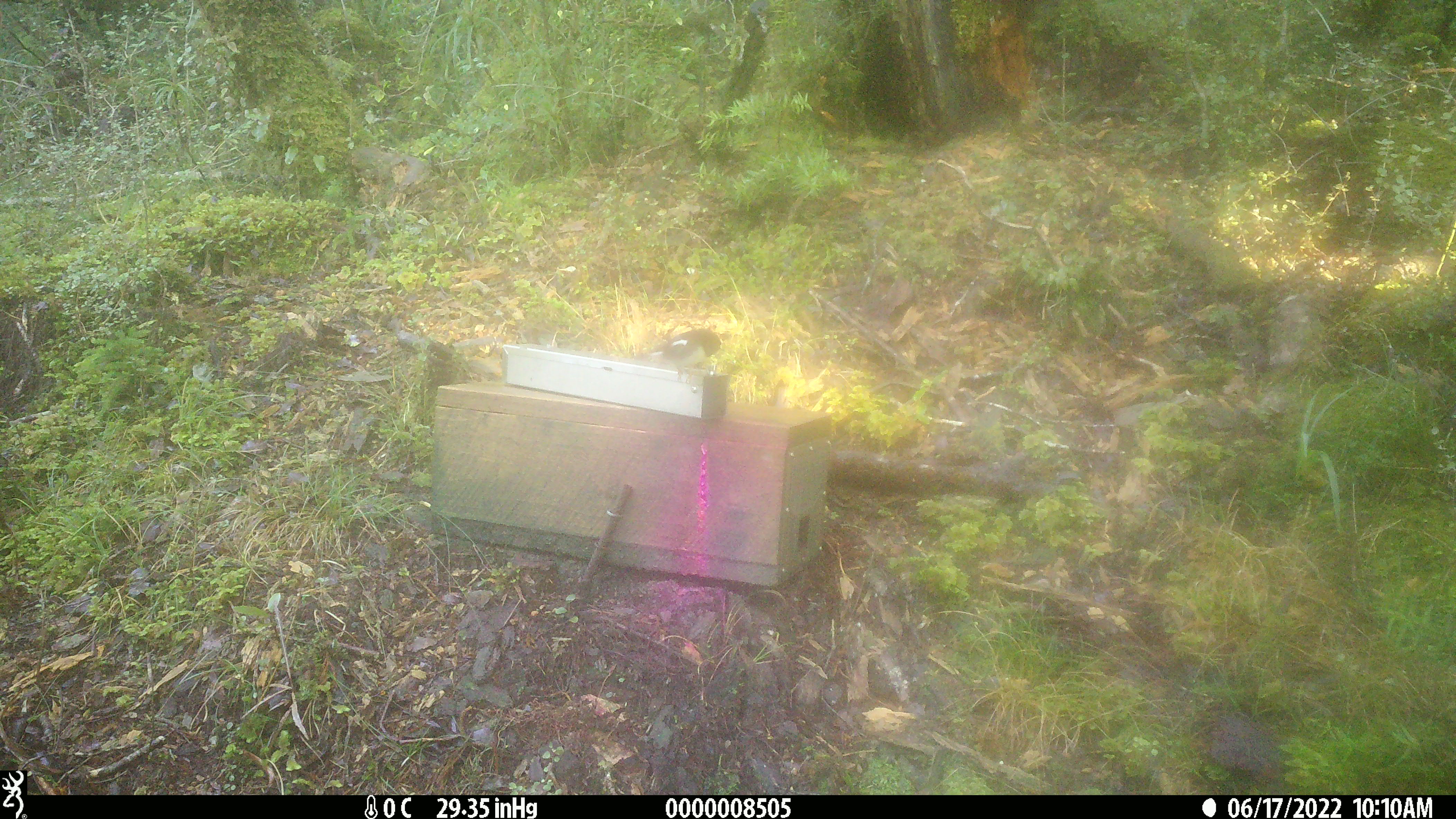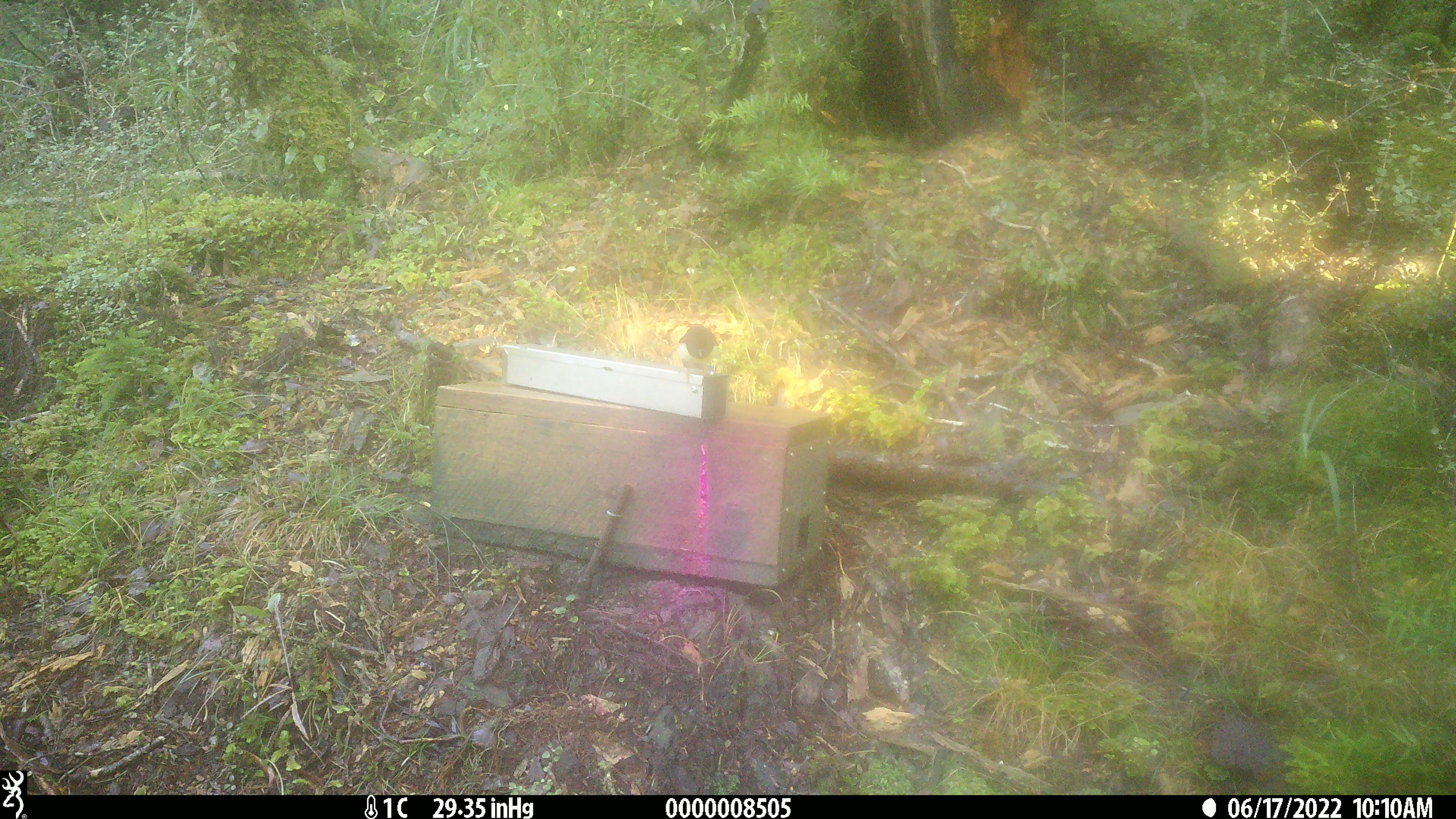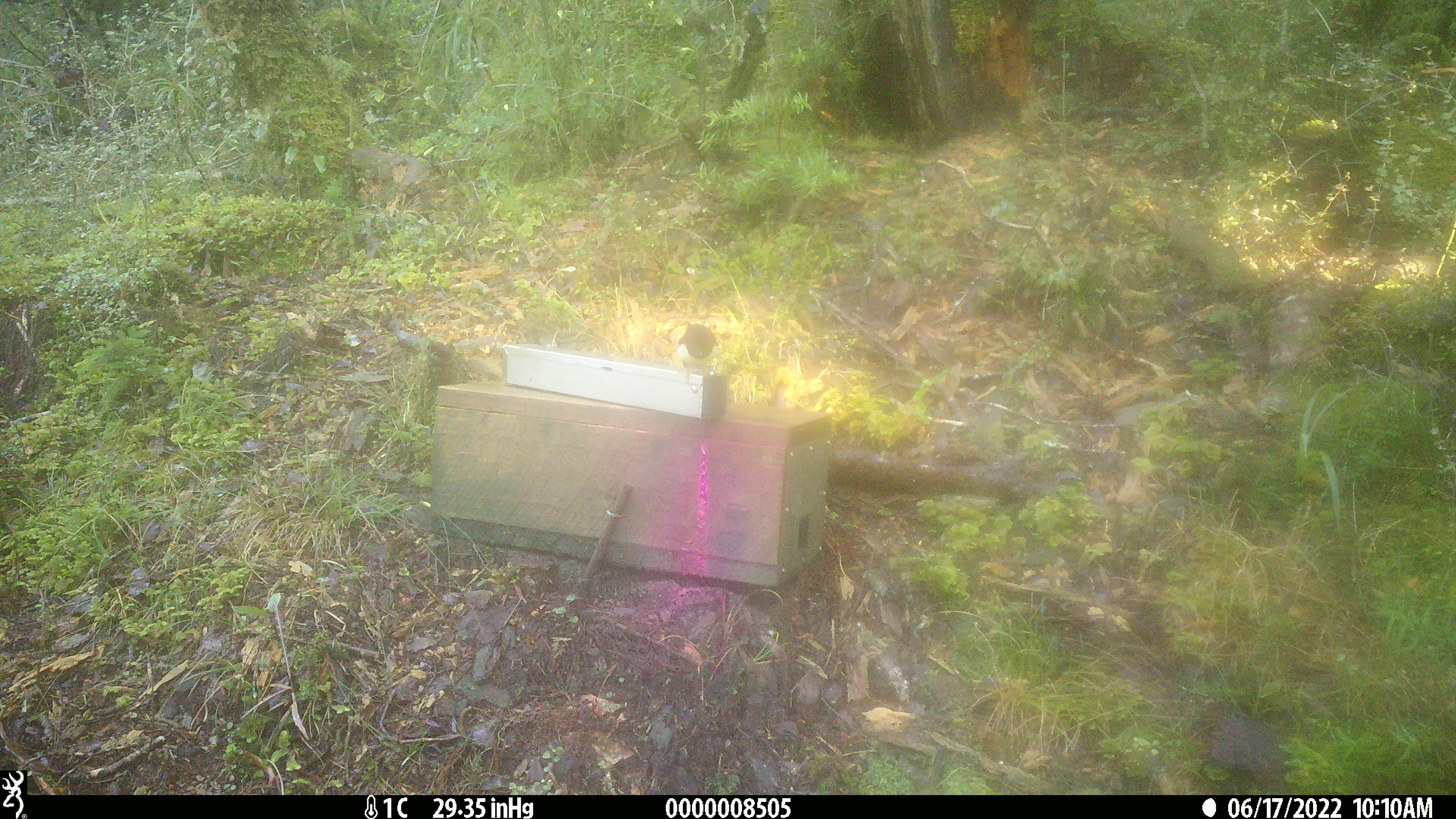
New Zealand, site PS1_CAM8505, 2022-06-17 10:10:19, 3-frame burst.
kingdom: Animalia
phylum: Chordata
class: Aves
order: Passeriformes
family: Petroicidae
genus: Petroica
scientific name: Petroica macrocephala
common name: tomtit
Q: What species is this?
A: Tomtit (Petroica macrocephala).